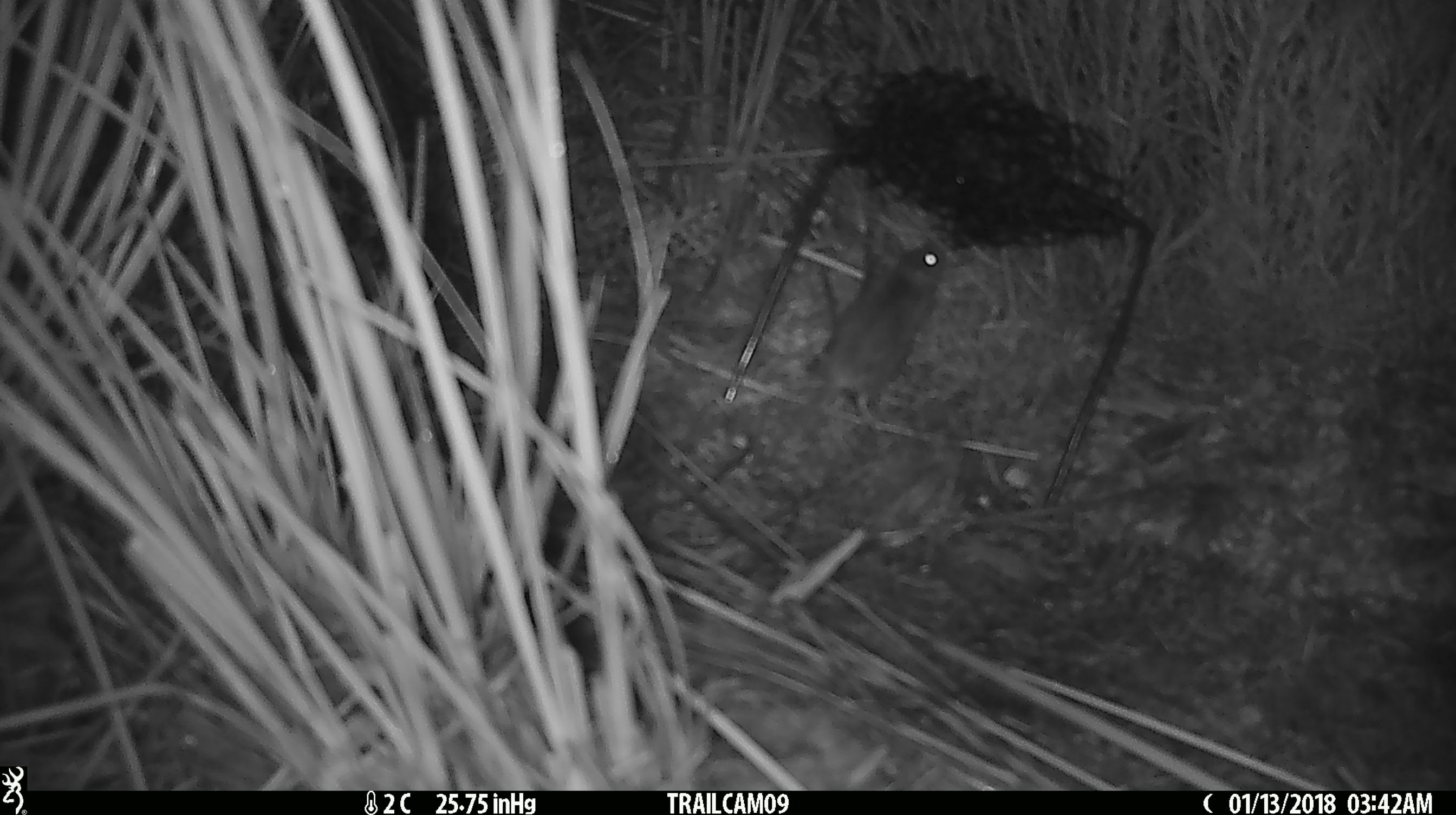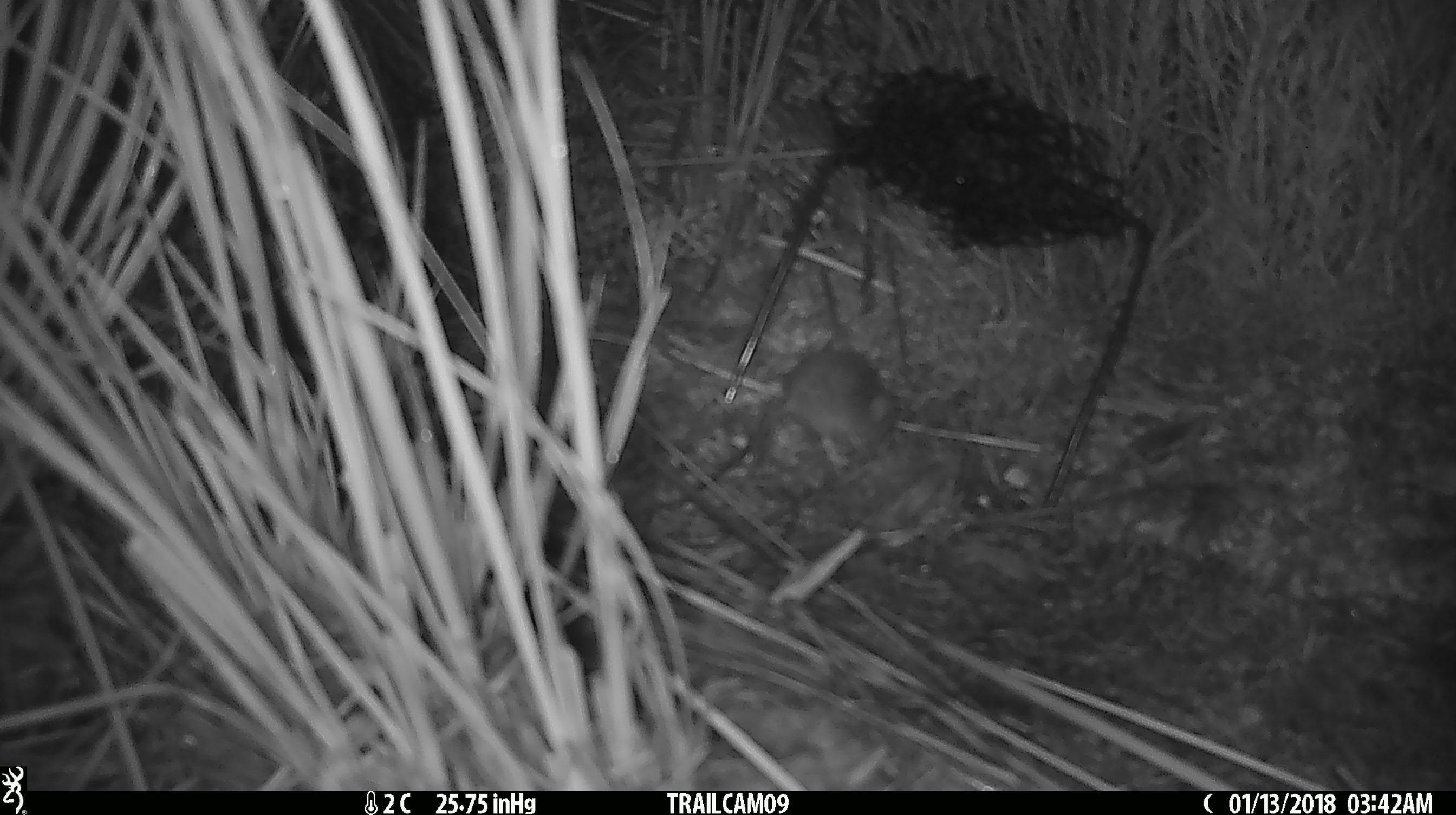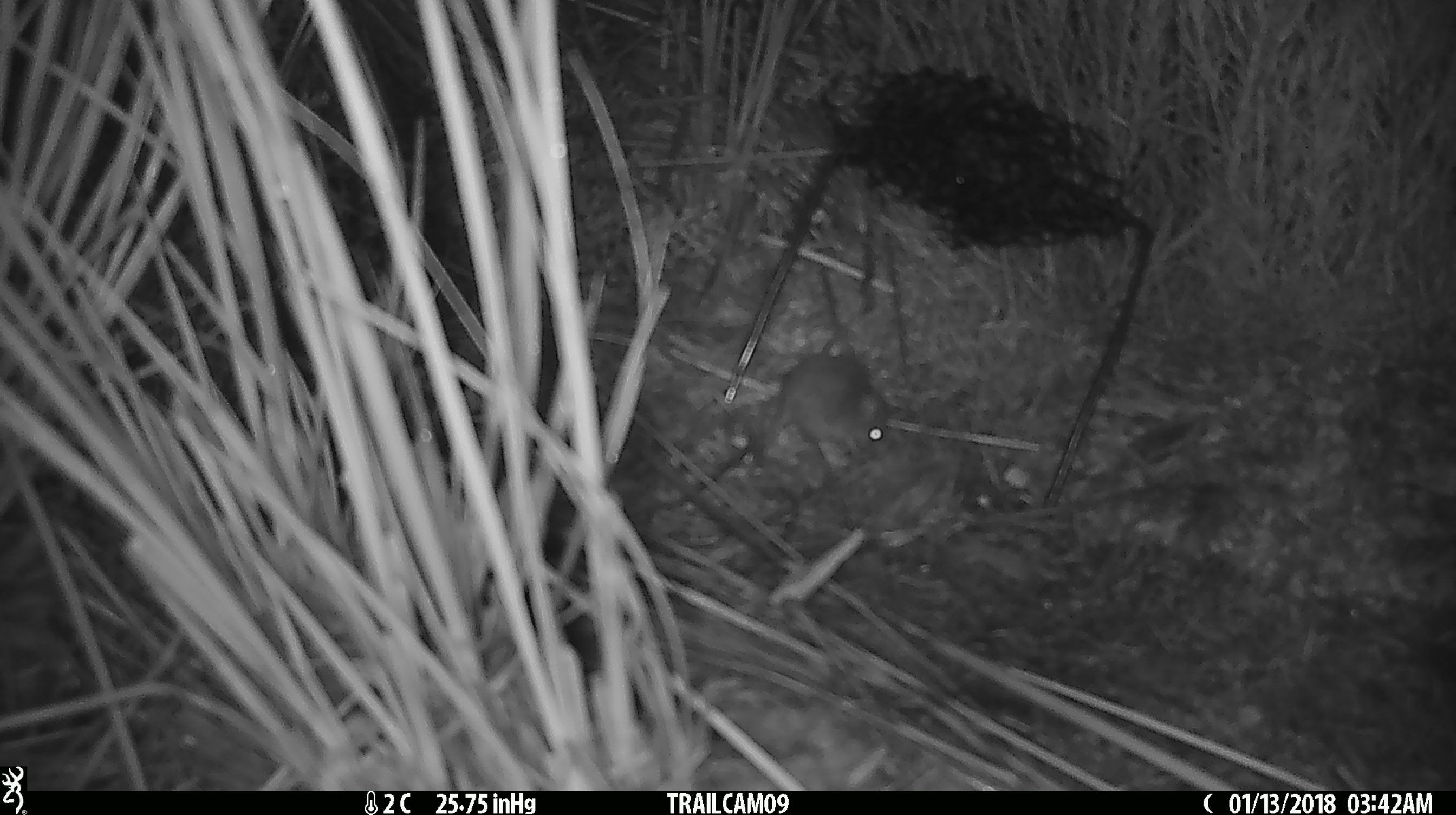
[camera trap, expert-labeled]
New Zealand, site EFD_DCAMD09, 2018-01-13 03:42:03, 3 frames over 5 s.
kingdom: Animalia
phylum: Chordata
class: Mammalia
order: Rodentia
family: Muridae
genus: Mus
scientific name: Mus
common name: mouse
Mouse (Mus).